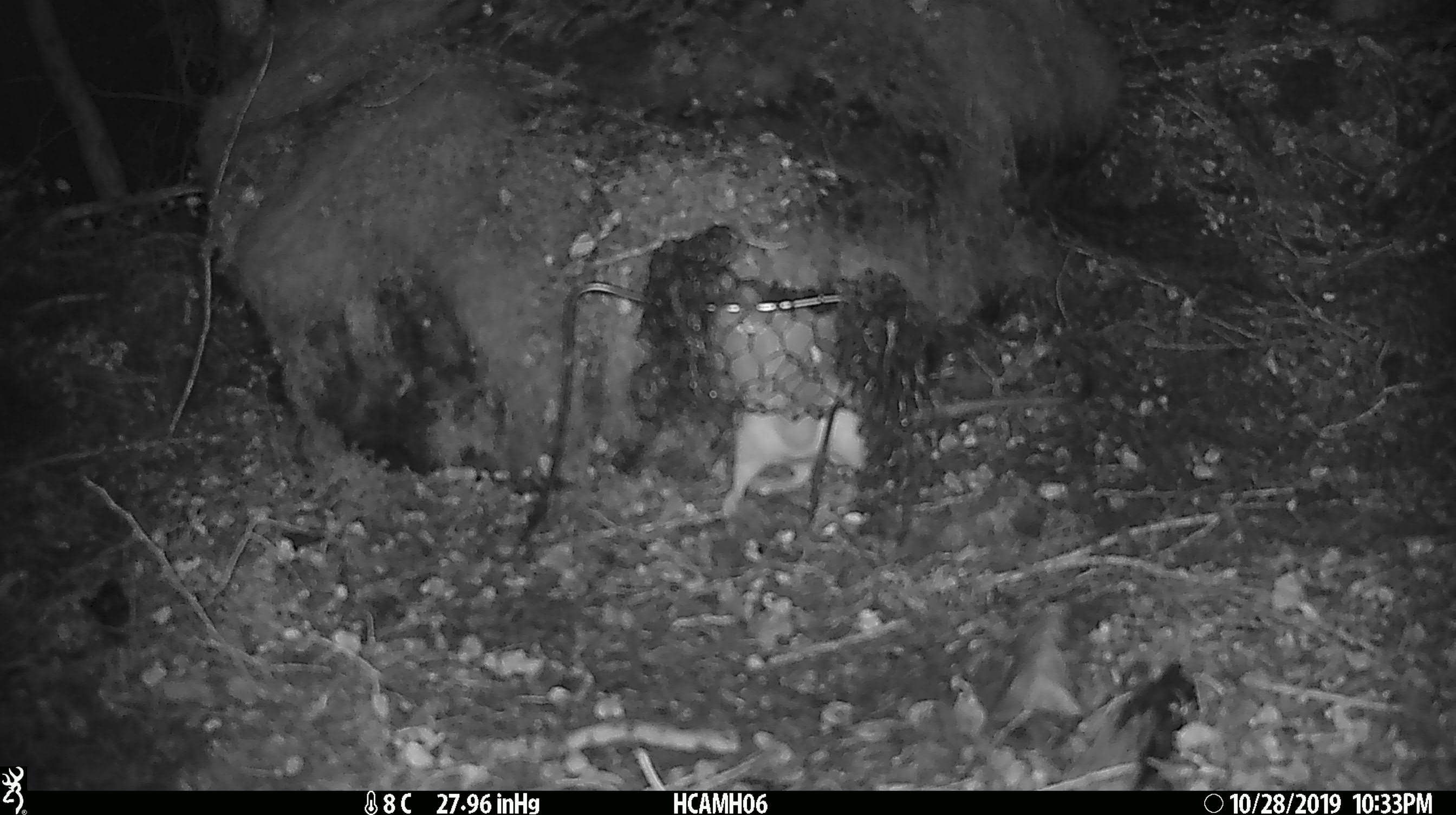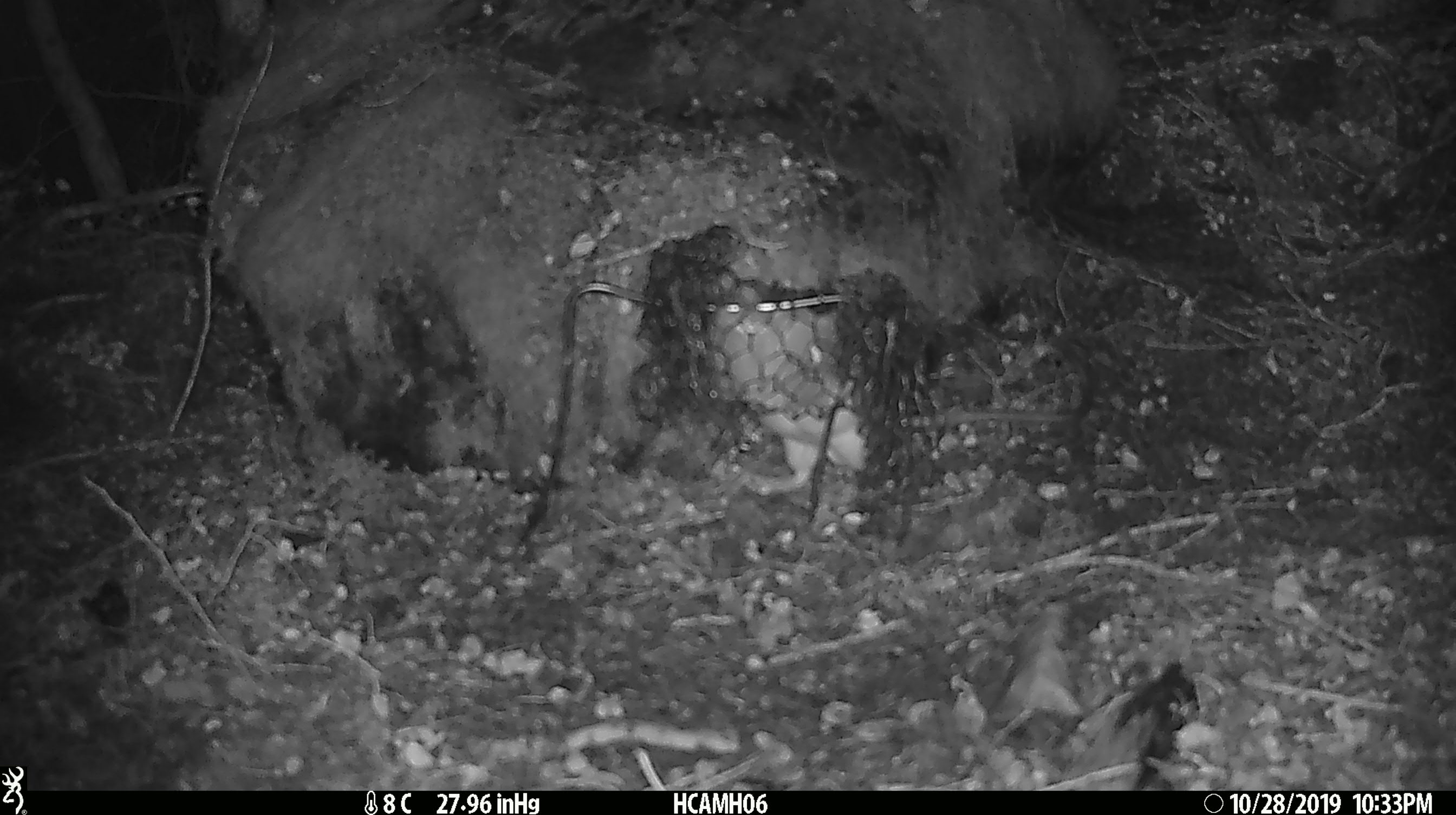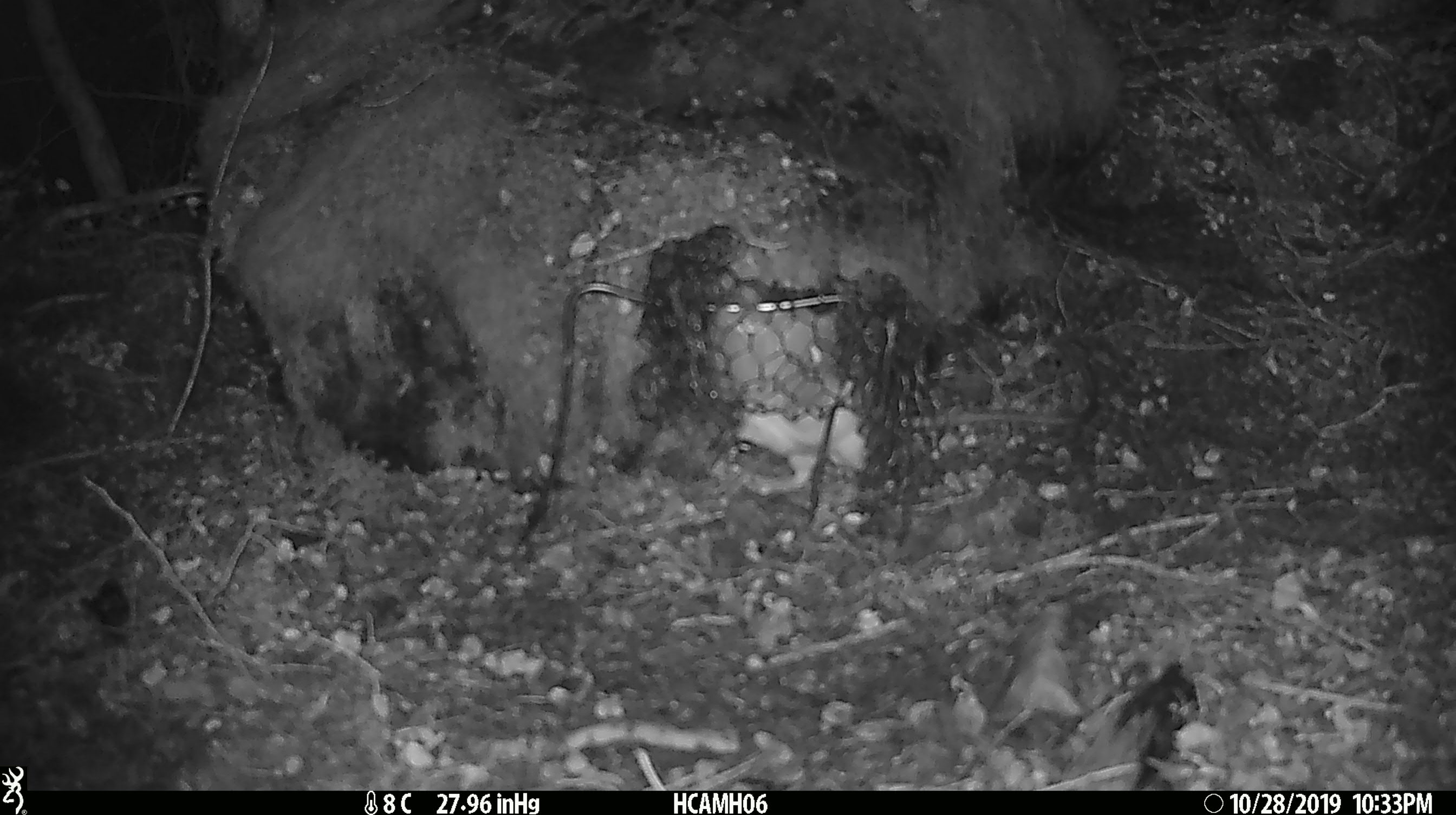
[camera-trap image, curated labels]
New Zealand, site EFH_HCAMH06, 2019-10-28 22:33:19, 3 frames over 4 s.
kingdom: Animalia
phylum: Chordata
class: Mammalia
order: Rodentia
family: Muridae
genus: Rattus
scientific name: Rattus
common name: rat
Rat (Rattus).